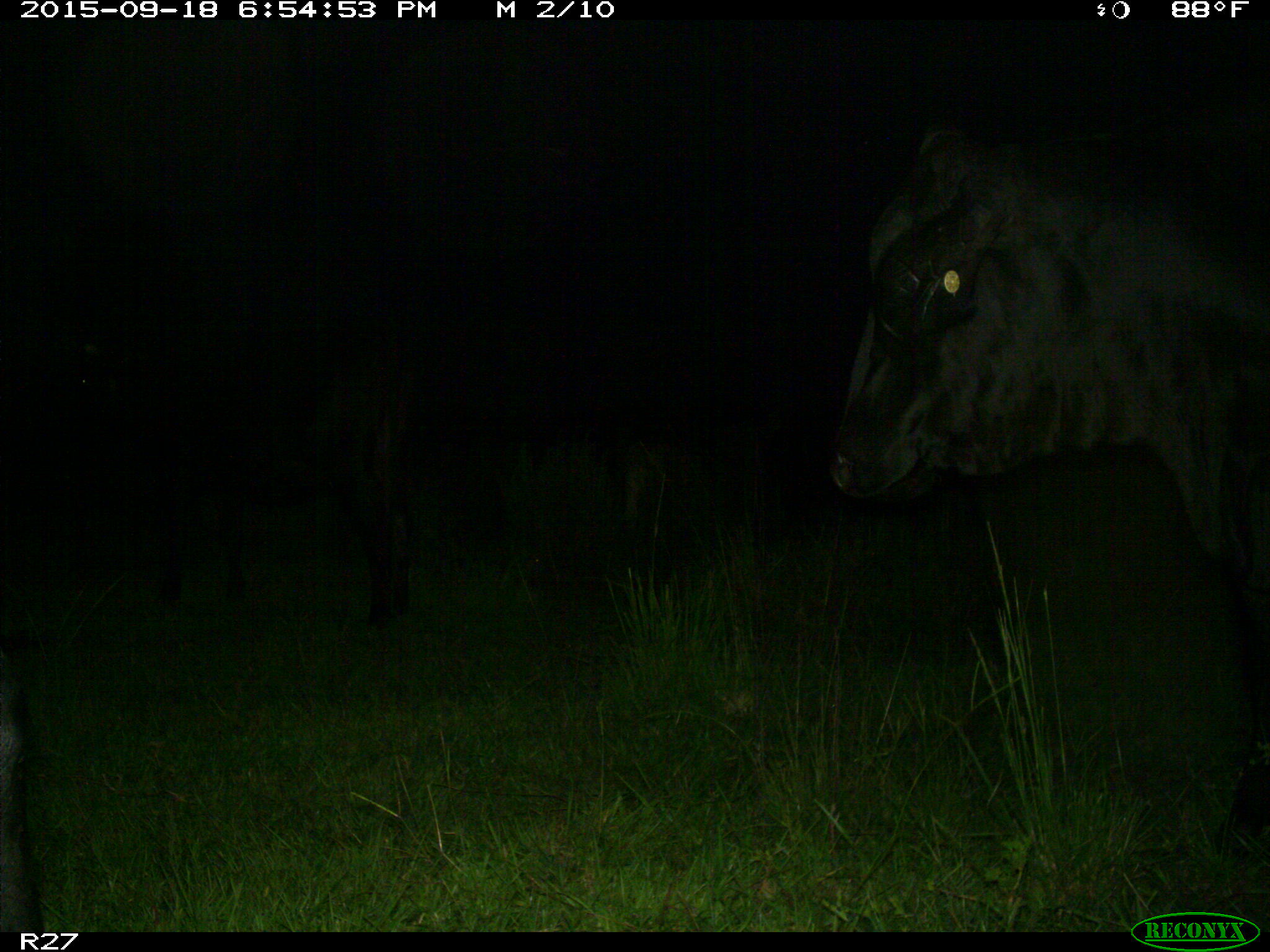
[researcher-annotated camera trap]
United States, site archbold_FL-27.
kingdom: Animalia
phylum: Chordata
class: Mammalia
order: Artiodactyla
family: Bovidae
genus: Bos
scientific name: Bos taurus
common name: domestic cow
Bos taurus (domestic cow).